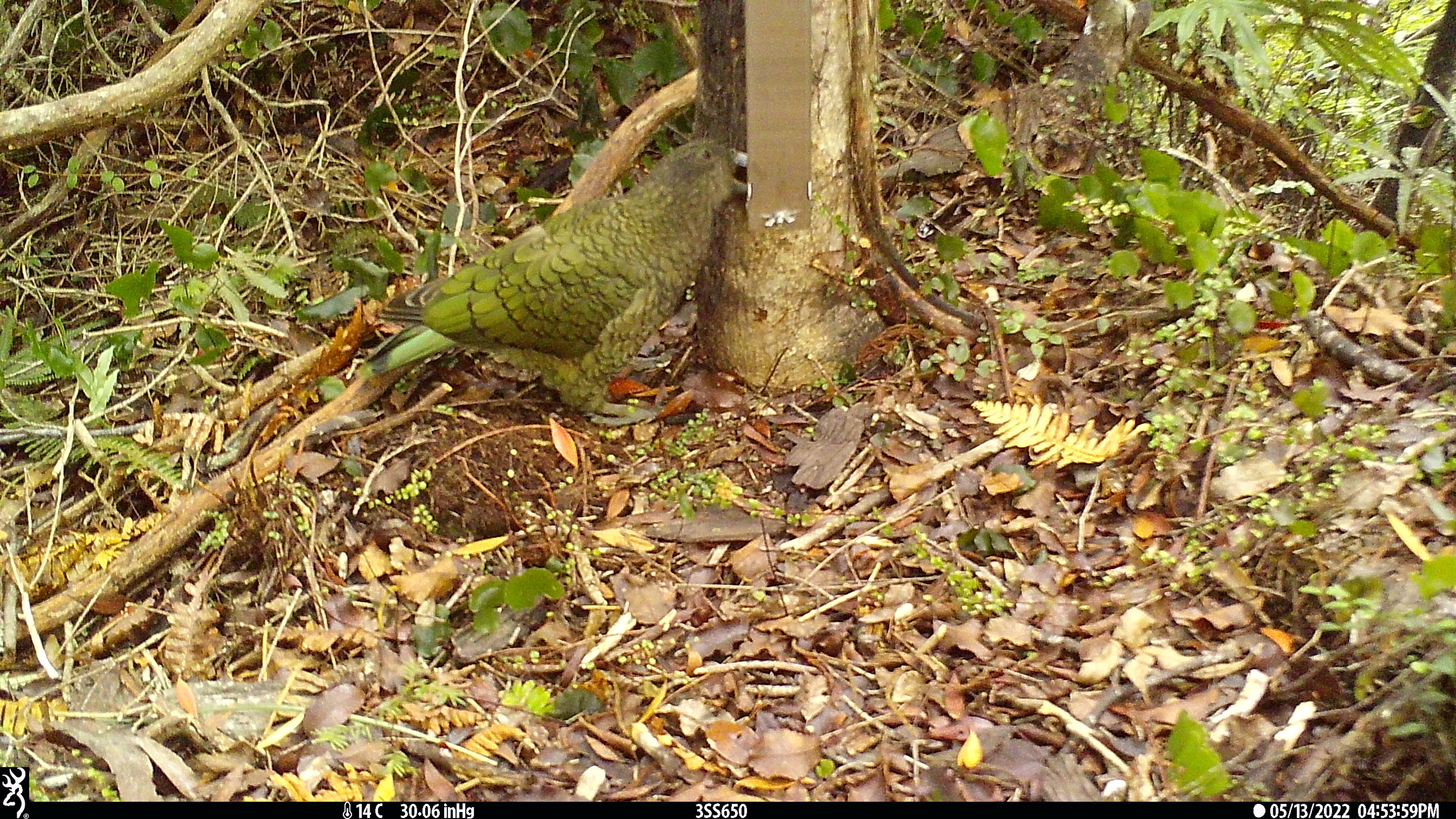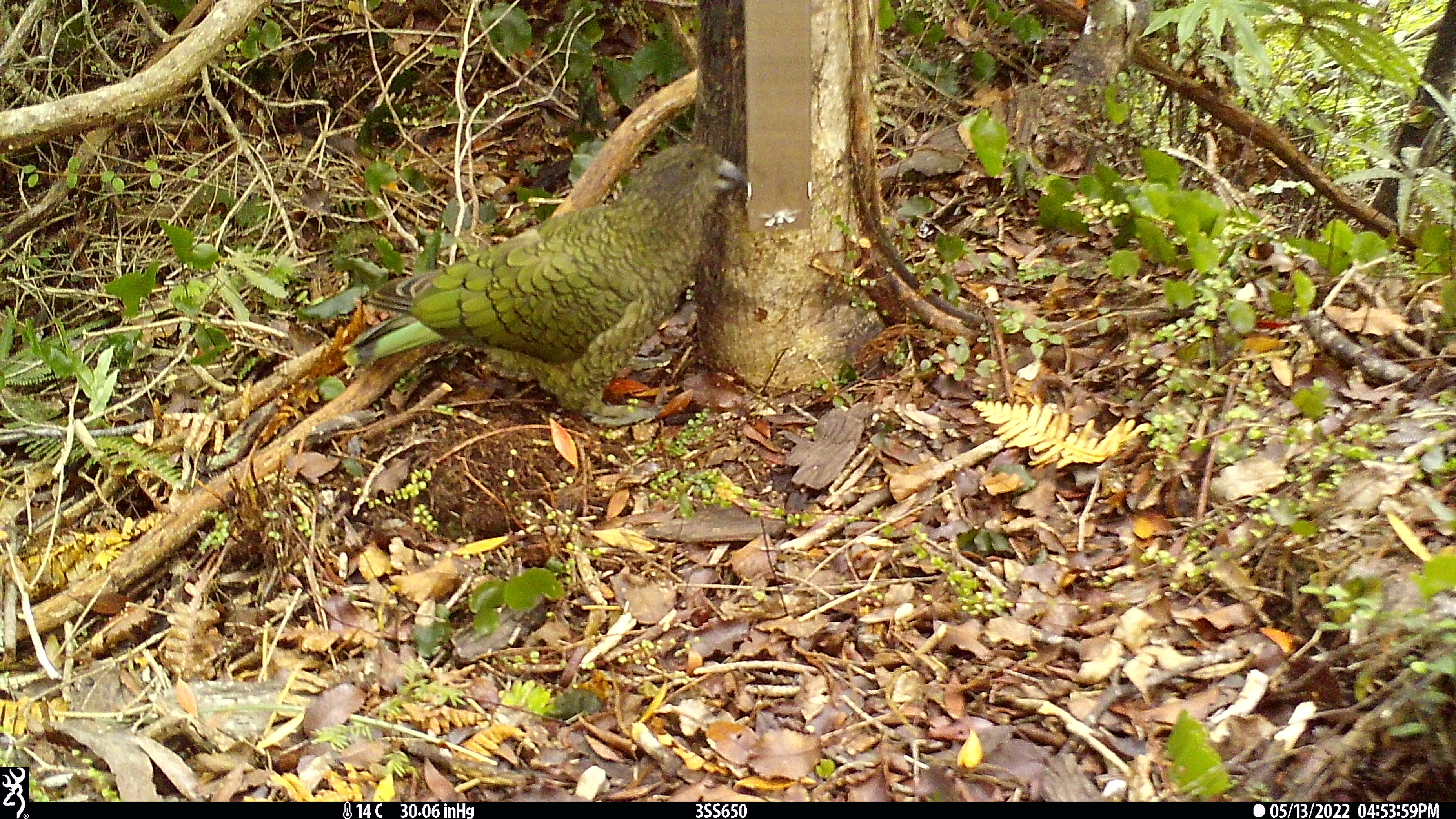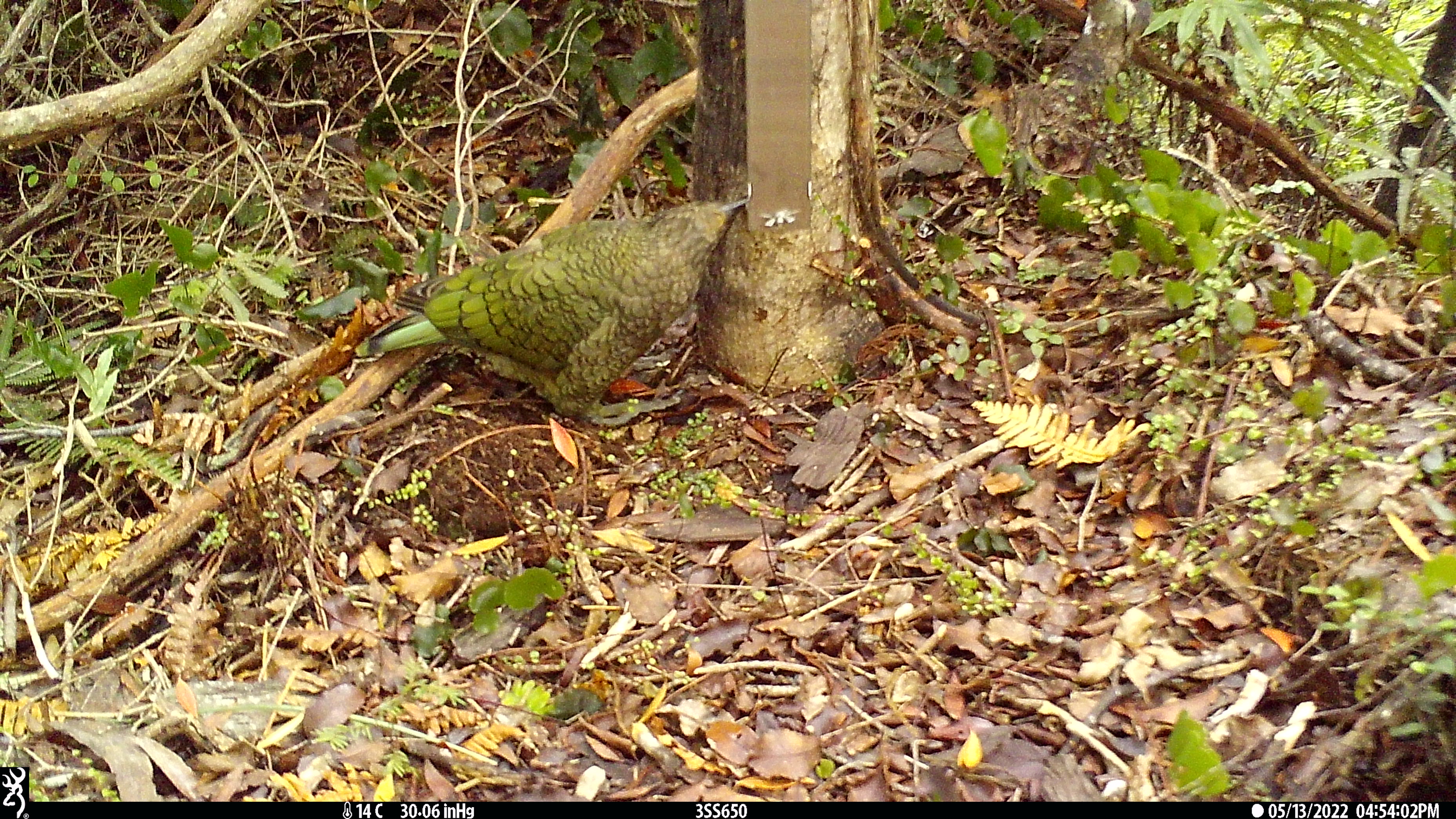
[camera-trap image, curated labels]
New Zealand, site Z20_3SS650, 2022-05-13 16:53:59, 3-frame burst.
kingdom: Animalia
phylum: Chordata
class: Aves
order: Psittaciformes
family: Strigopidae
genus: Nestor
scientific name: Nestor notabilis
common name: kea